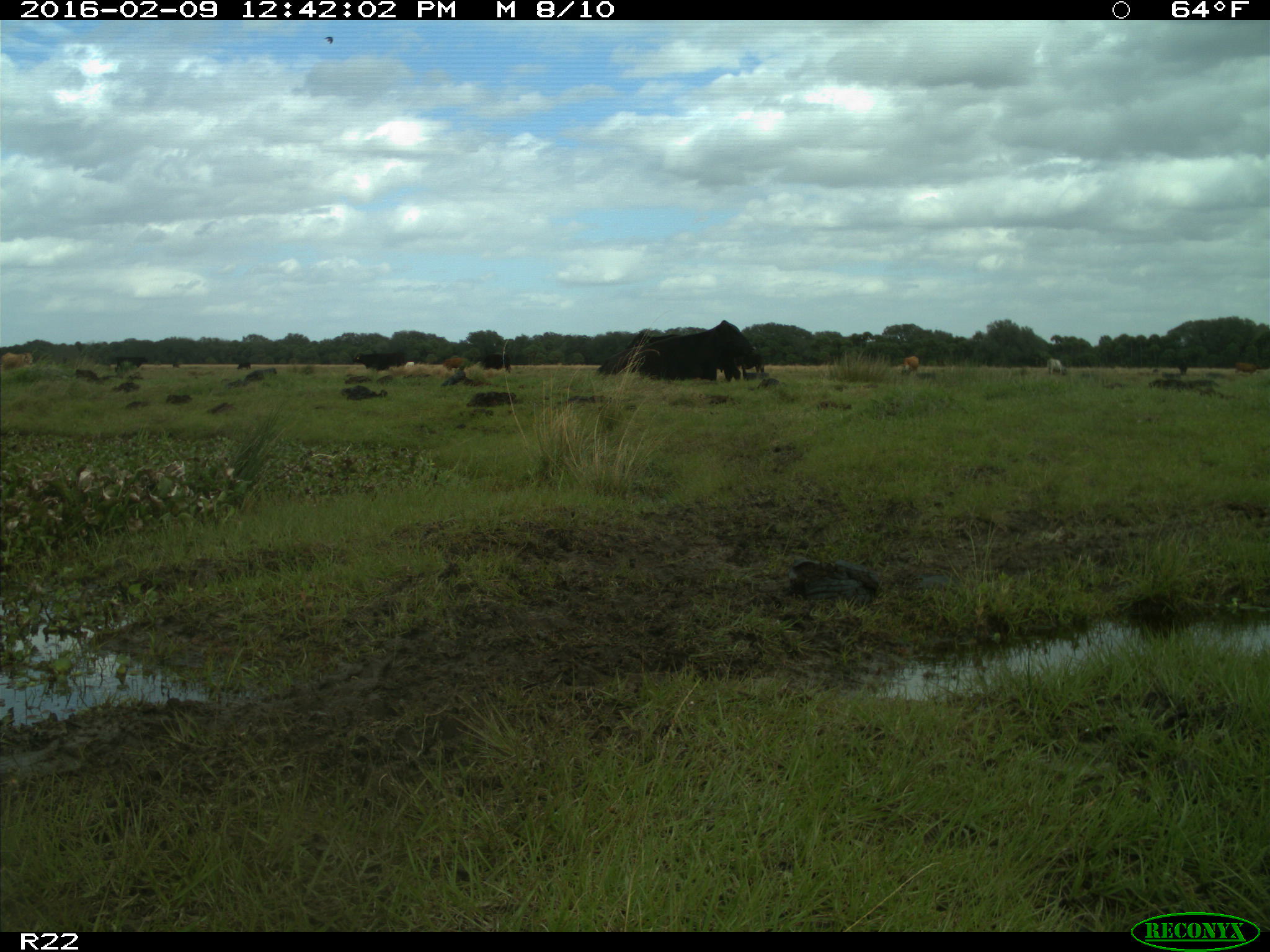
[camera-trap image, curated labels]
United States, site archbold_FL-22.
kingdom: Animalia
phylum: Chordata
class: Mammalia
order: Artiodactyla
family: Bovidae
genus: Bos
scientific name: Bos taurus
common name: domestic cow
Bos taurus (domestic cow).